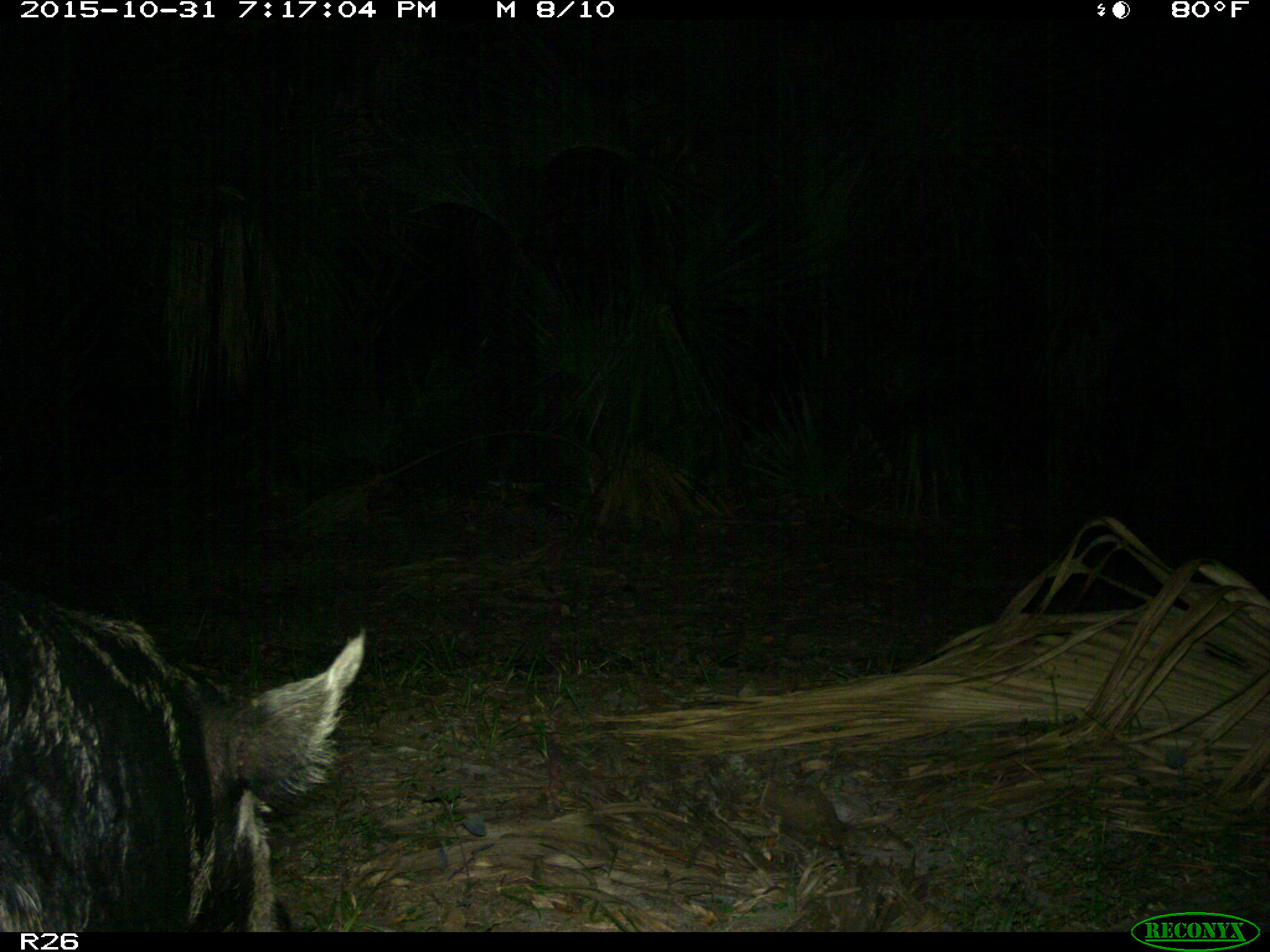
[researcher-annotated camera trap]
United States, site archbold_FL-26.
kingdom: Animalia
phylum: Chordata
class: Mammalia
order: Artiodactyla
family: Suidae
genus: Sus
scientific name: Sus scrofa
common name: wild boar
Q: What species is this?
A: Sus scrofa (wild boar).